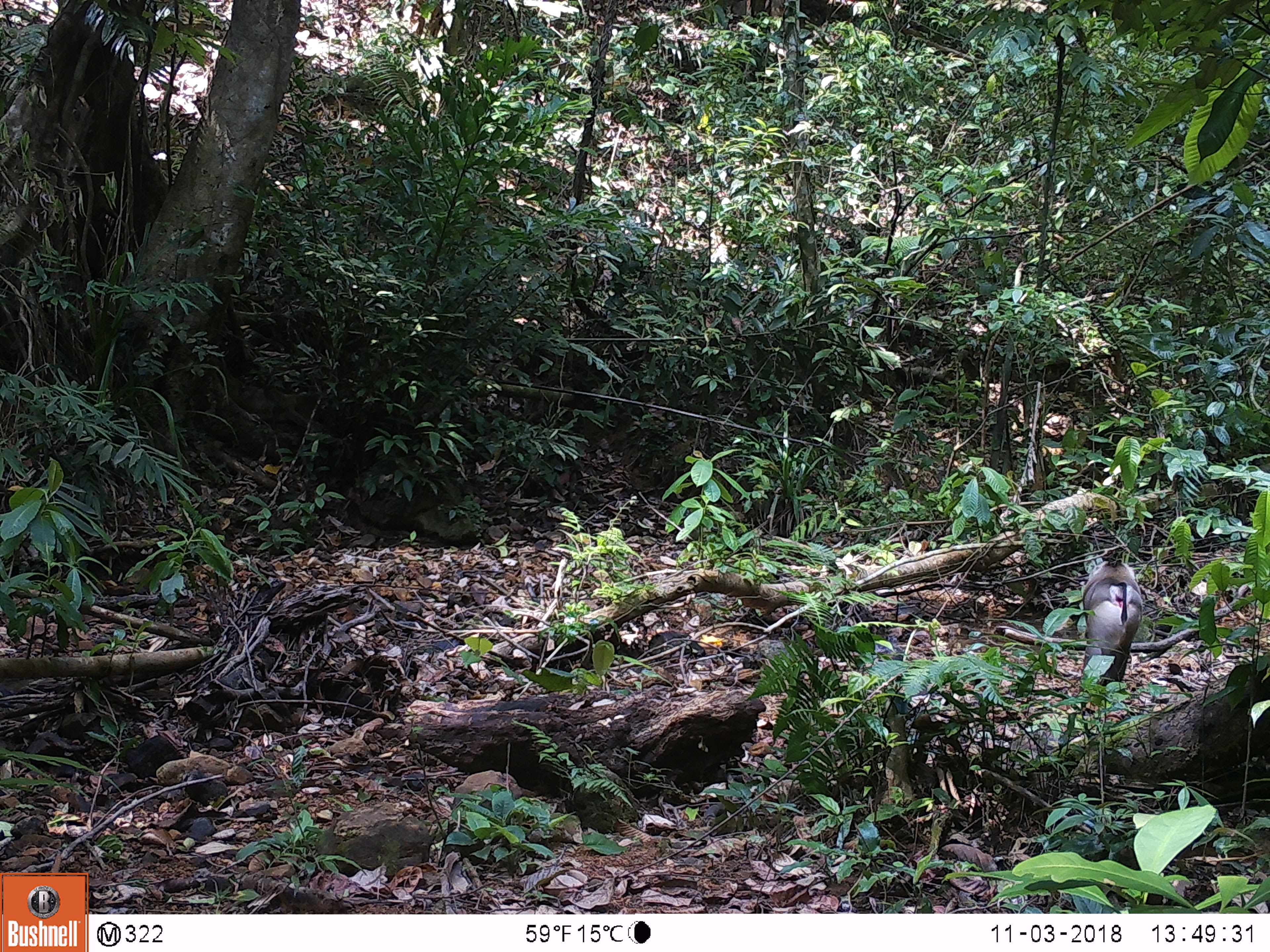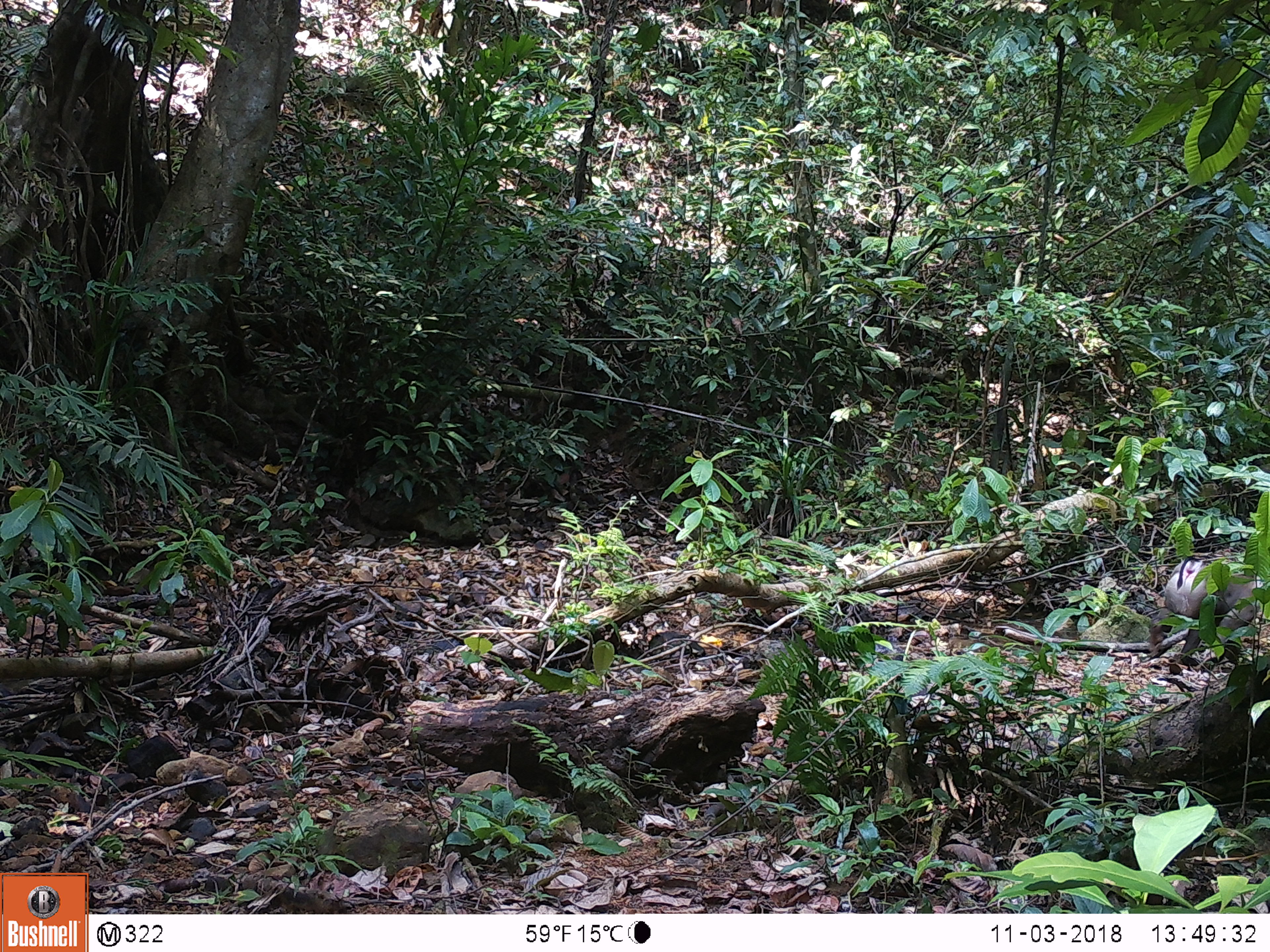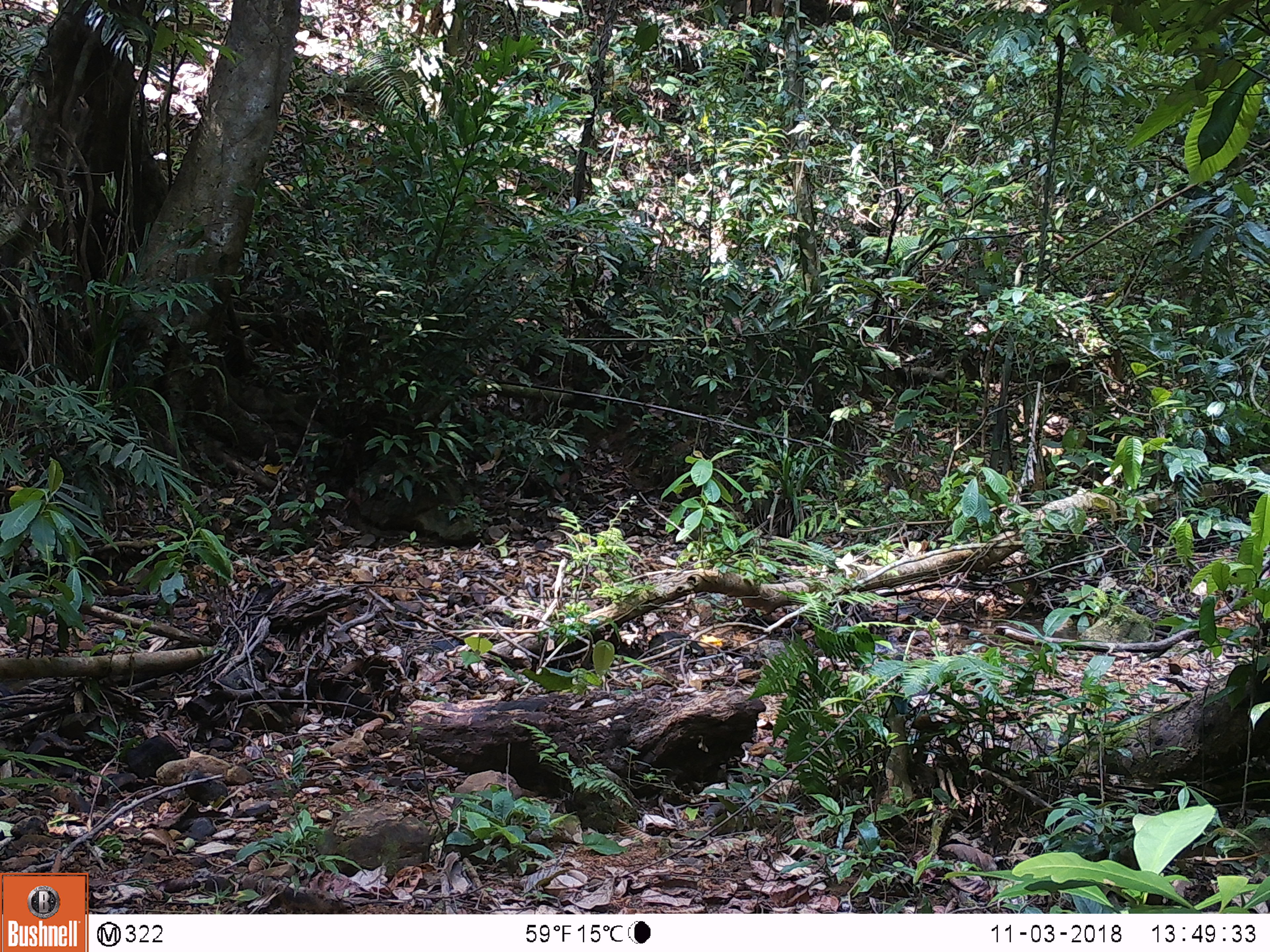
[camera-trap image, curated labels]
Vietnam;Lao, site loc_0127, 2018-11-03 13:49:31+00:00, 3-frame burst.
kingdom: Animalia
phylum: Chordata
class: Mammalia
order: Primates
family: Cercopithecidae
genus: Macaca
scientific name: Macaca nemestrina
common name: pig-tailed macaque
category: pig tailed macaque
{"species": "pig tailed macaque (pig-tailed macaque) (Macaca nemestrina)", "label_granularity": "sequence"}